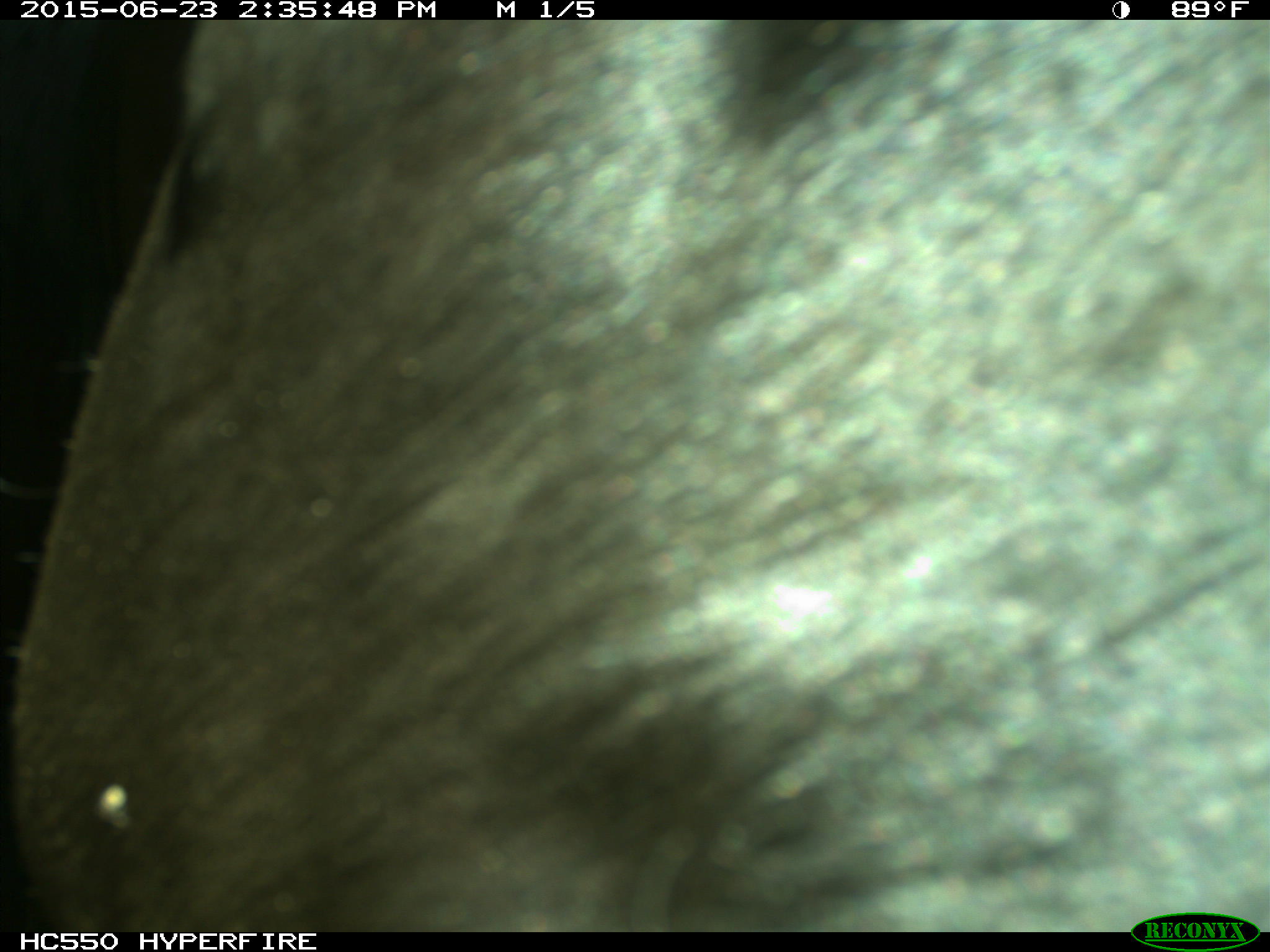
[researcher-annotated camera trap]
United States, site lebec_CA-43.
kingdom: Animalia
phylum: Chordata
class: Mammalia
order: Artiodactyla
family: Bovidae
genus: Bos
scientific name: Bos taurus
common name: domestic cow